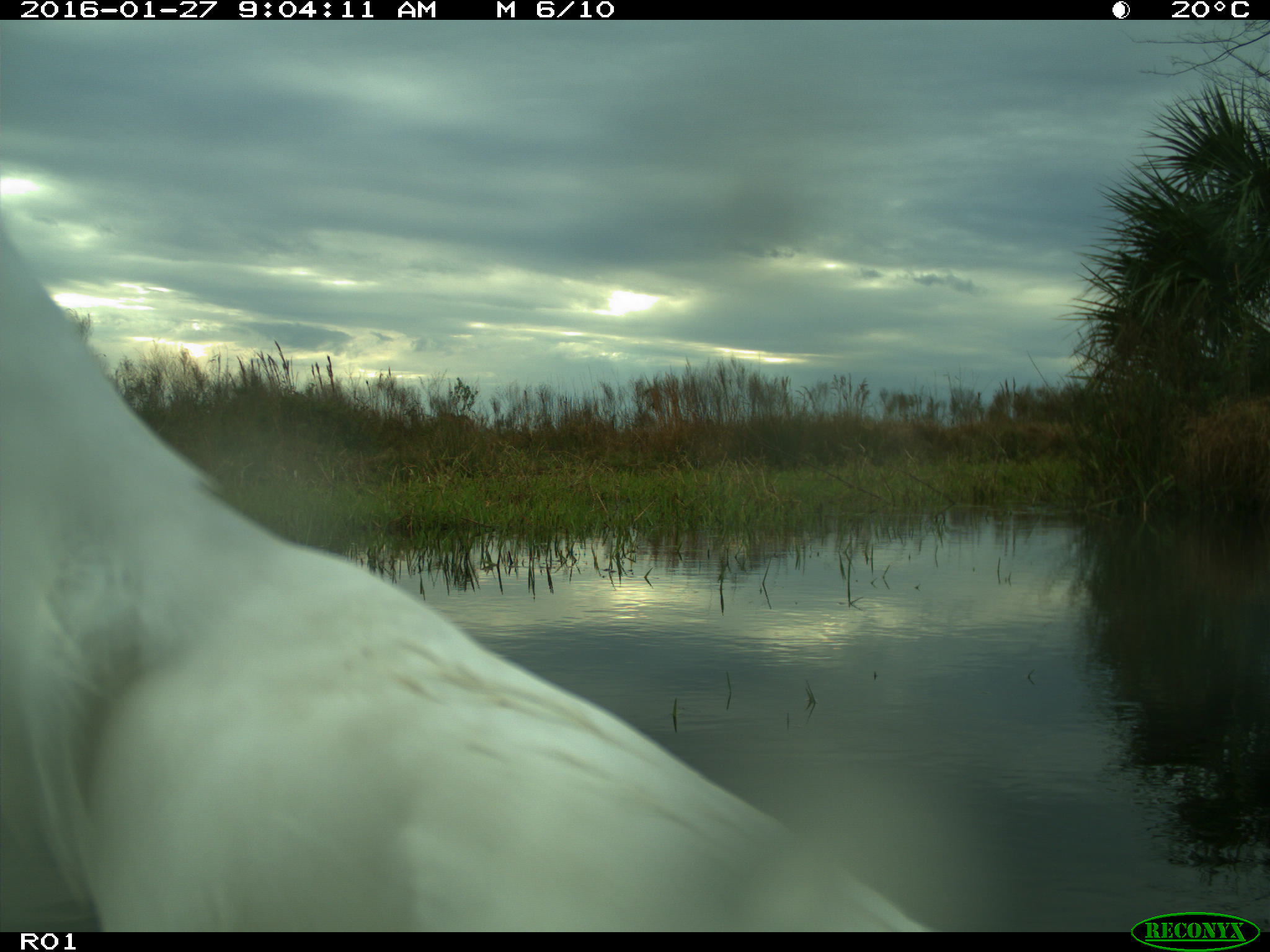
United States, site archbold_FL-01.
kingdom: Animalia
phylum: Chordata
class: Aves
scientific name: Aves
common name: birds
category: unidentified bird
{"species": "unidentified bird (birds) (Aves)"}